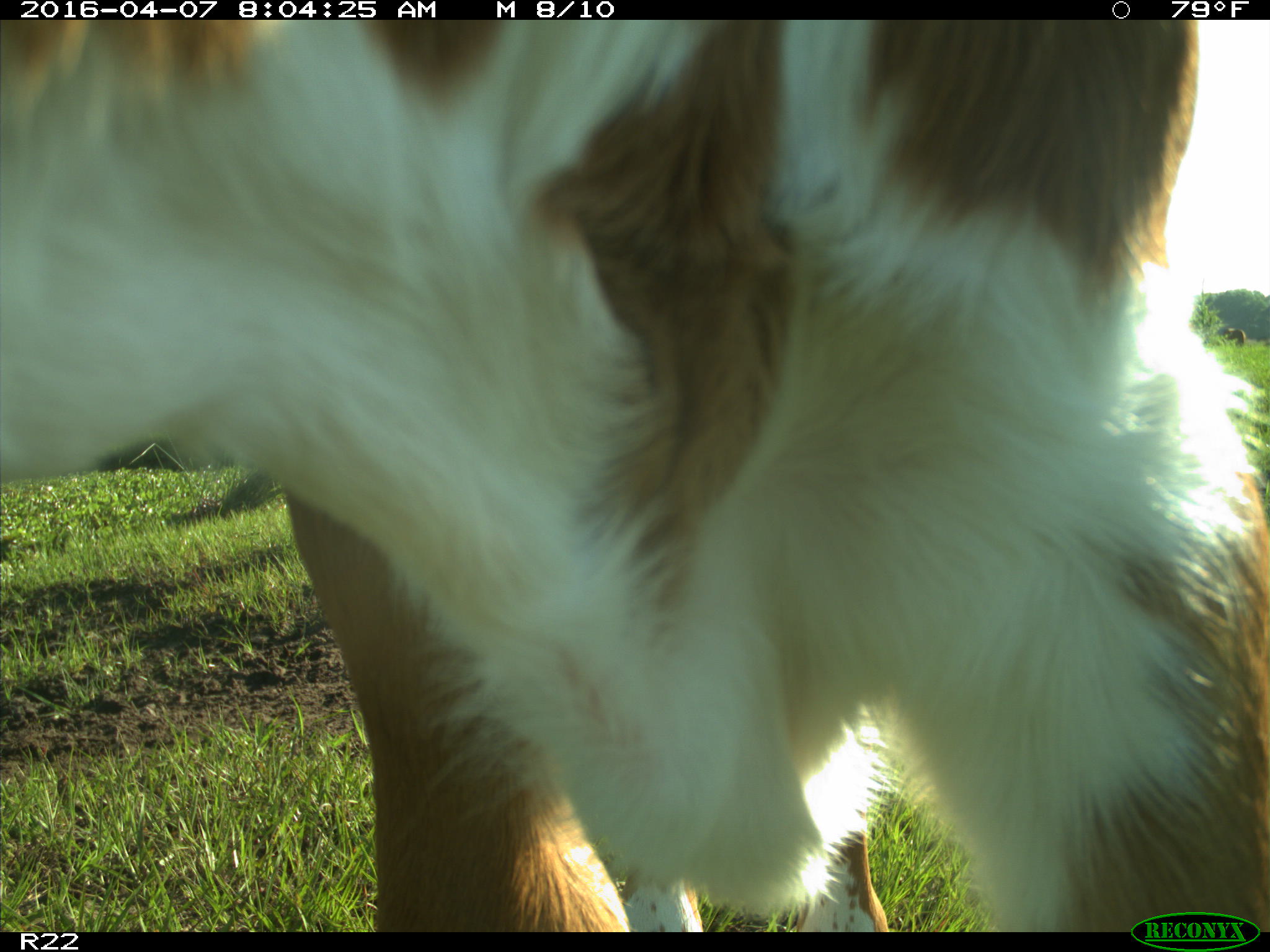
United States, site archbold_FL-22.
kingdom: Animalia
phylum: Chordata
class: Mammalia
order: Artiodactyla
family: Bovidae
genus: Bos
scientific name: Bos taurus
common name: domestic cow